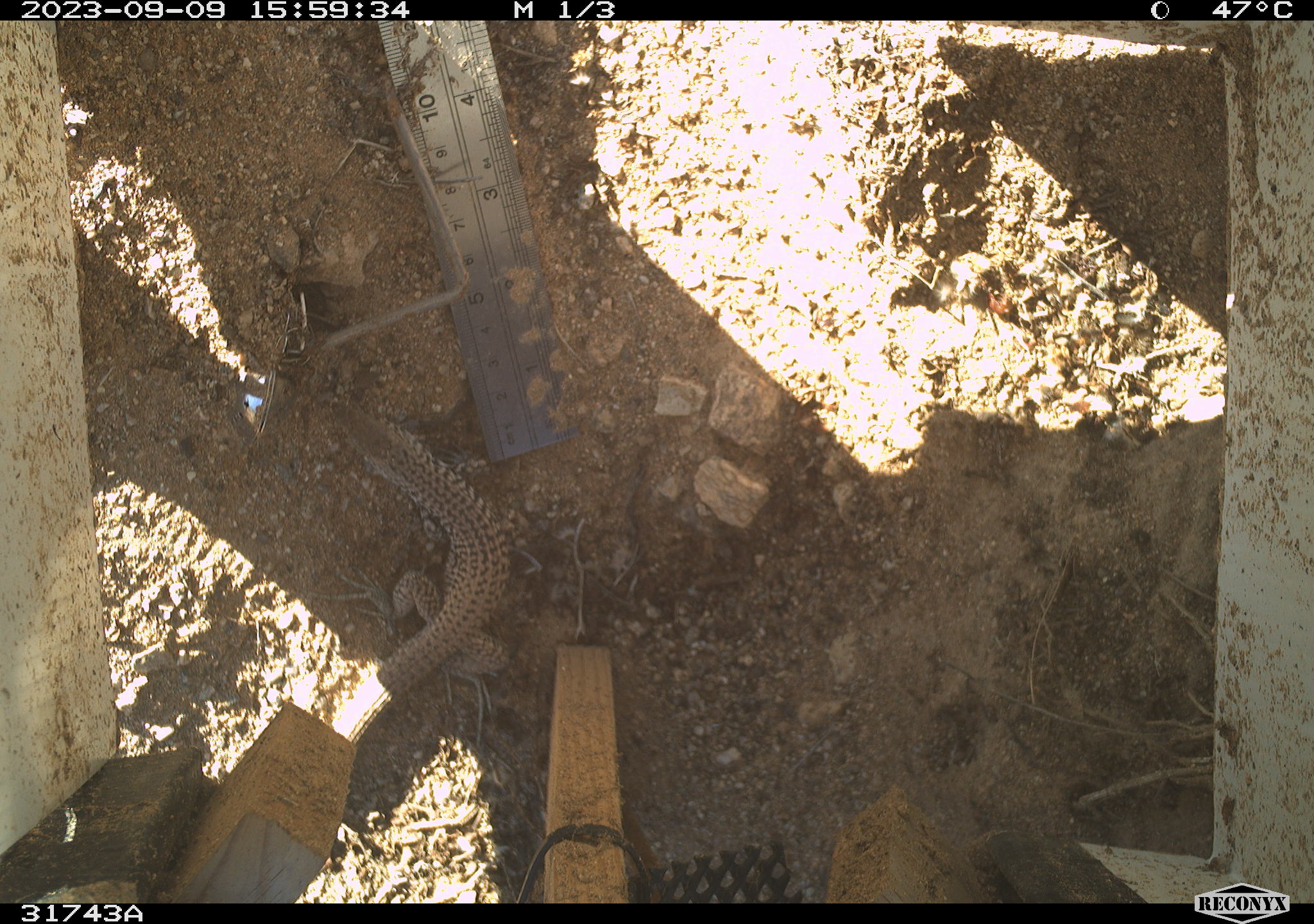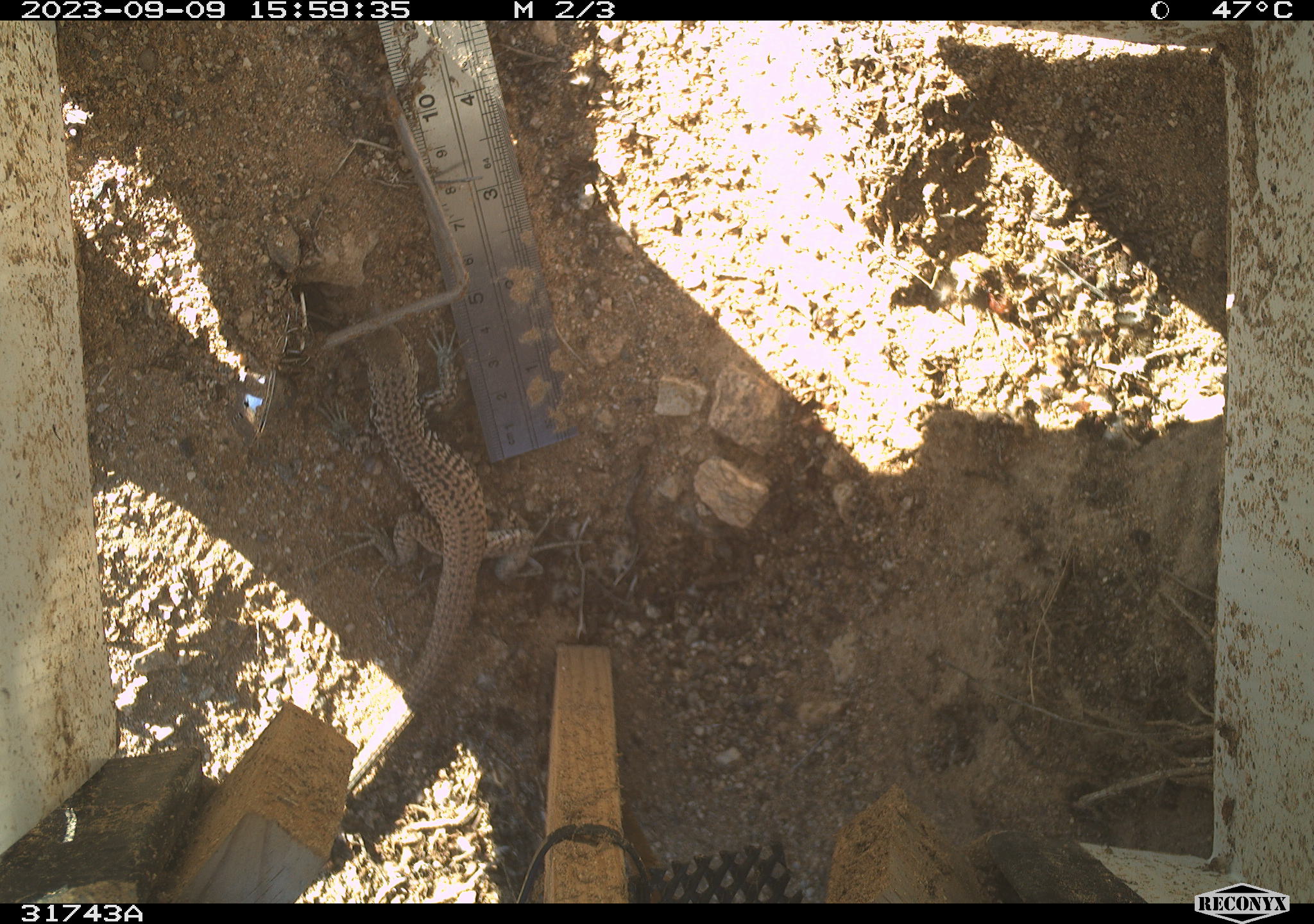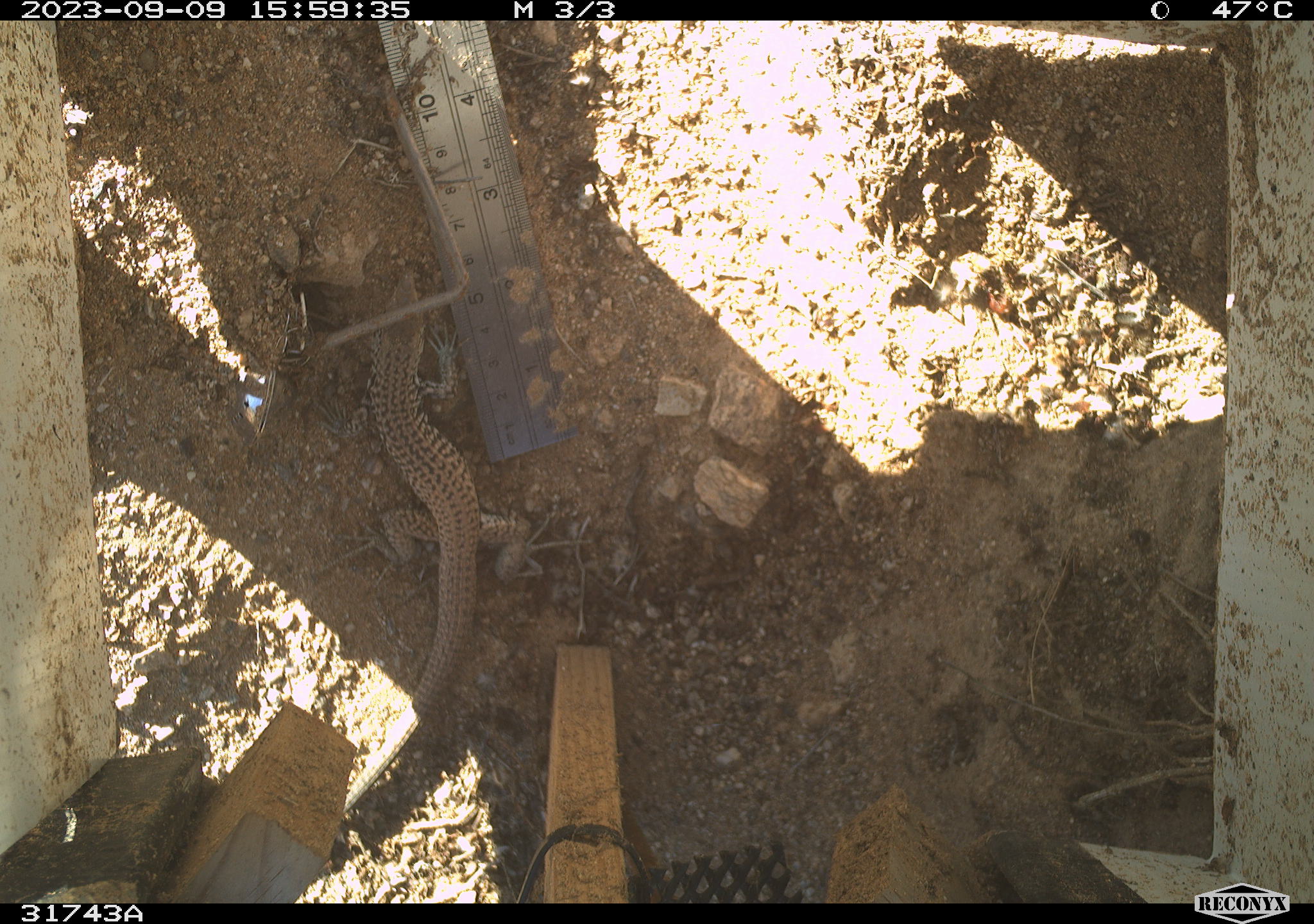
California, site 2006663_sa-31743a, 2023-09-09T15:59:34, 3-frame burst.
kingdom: Animalia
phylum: Chordata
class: Reptilia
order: Squamata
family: Teiidae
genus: Aspidoscelis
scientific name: Aspidoscelis tigris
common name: western whiptail